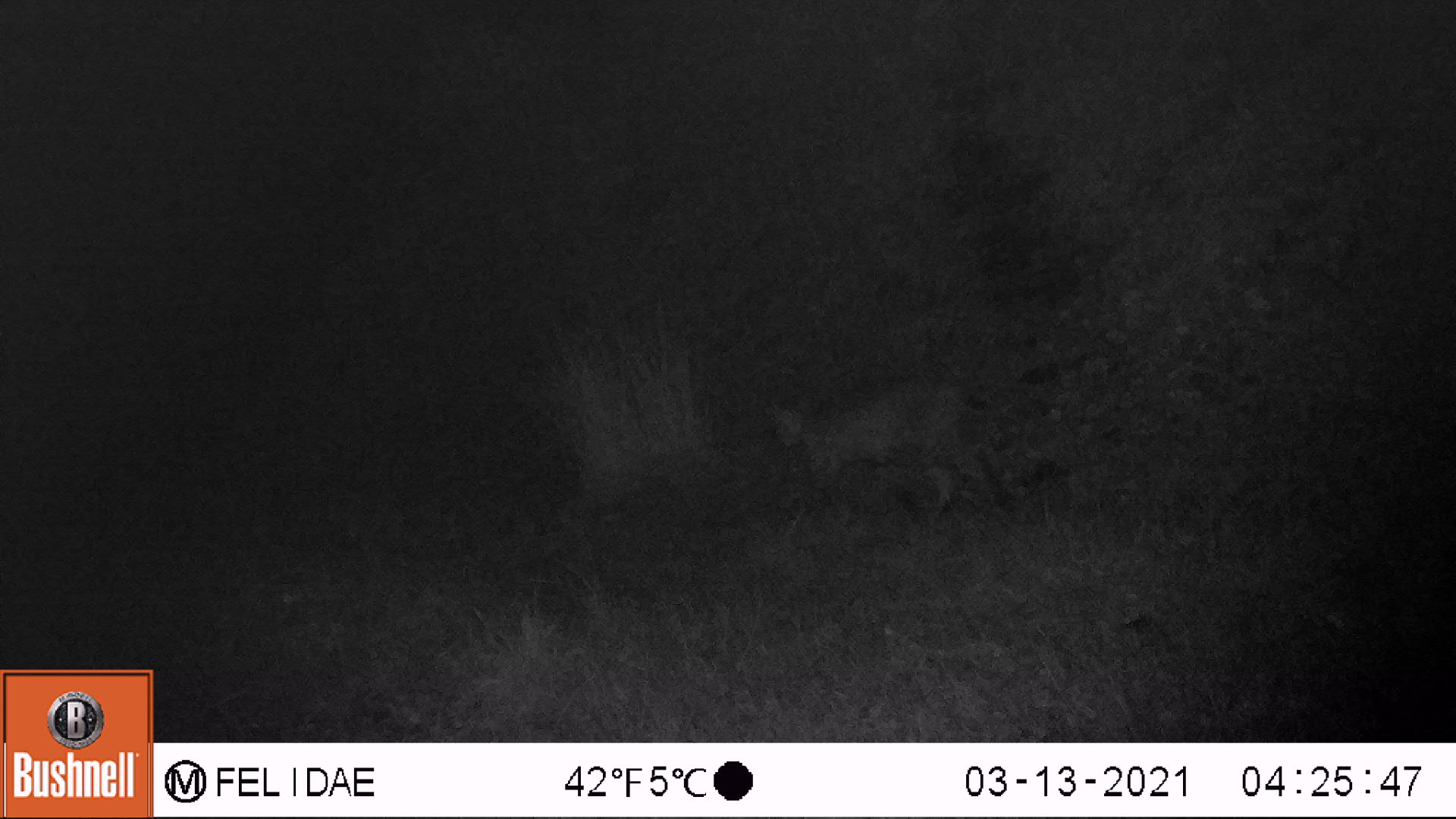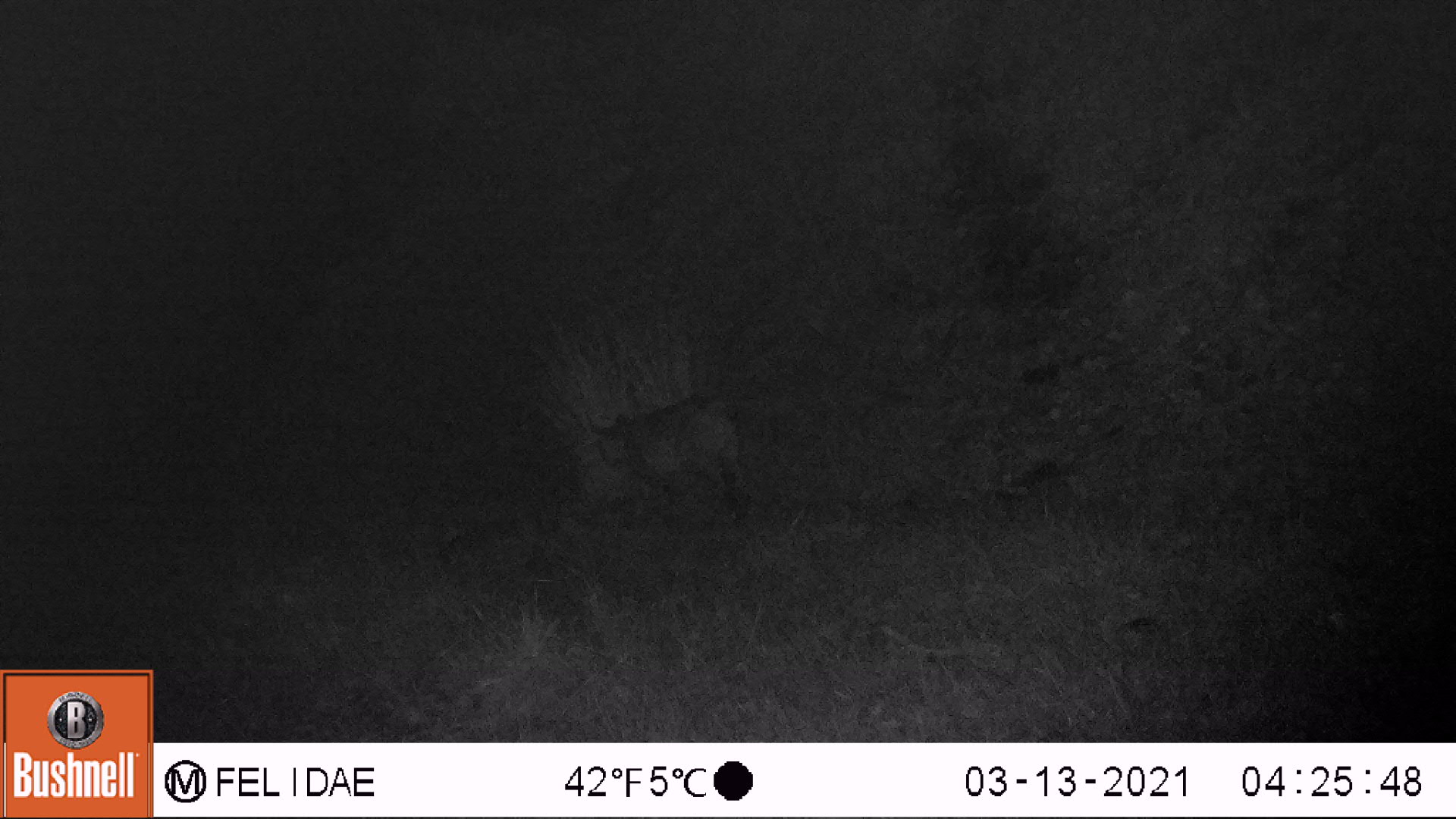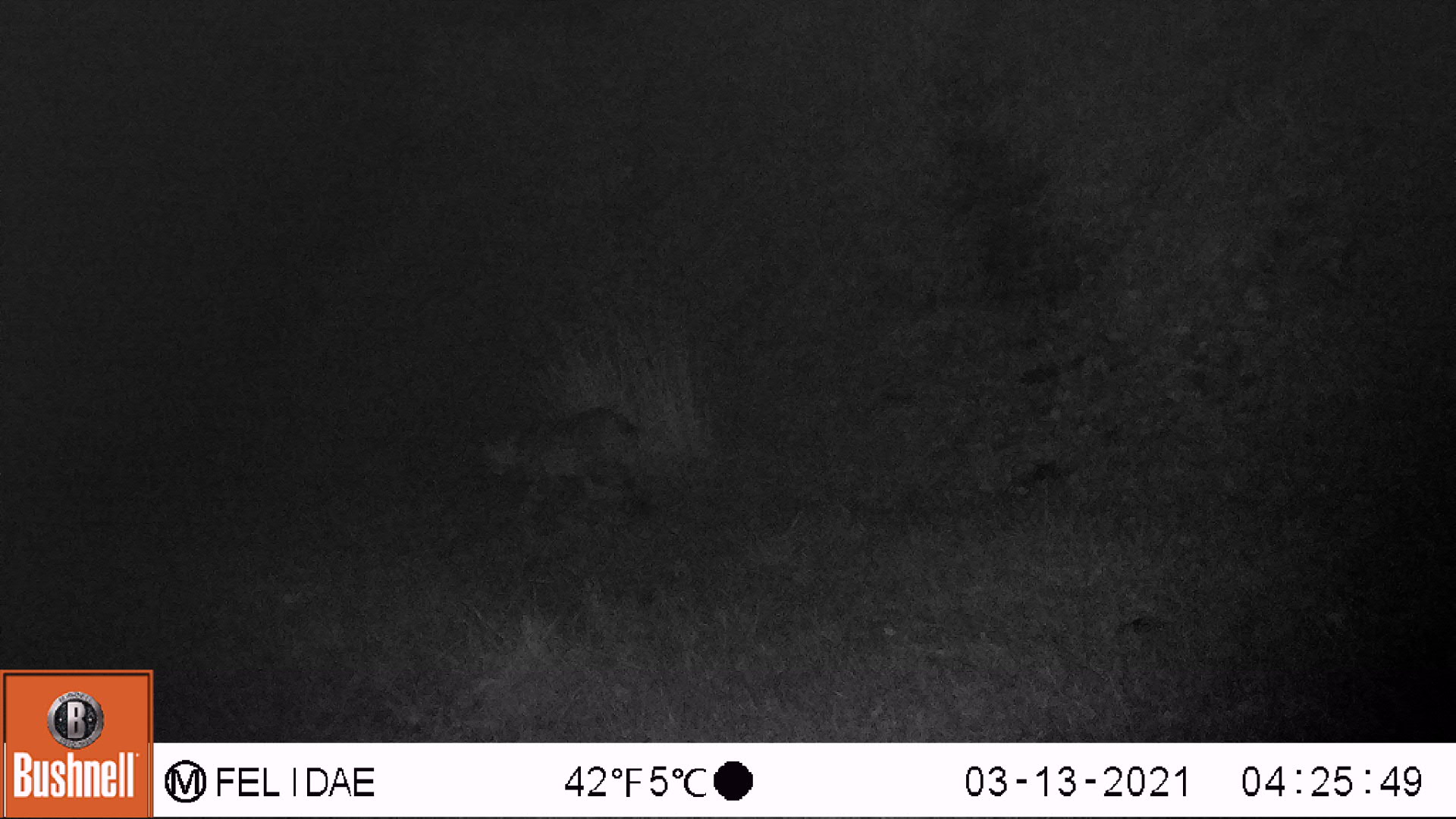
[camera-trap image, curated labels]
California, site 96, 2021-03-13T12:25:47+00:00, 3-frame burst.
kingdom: Animalia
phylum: Chordata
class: Mammalia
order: Carnivora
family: Felidae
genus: Lynx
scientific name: Lynx rufus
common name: bobcat